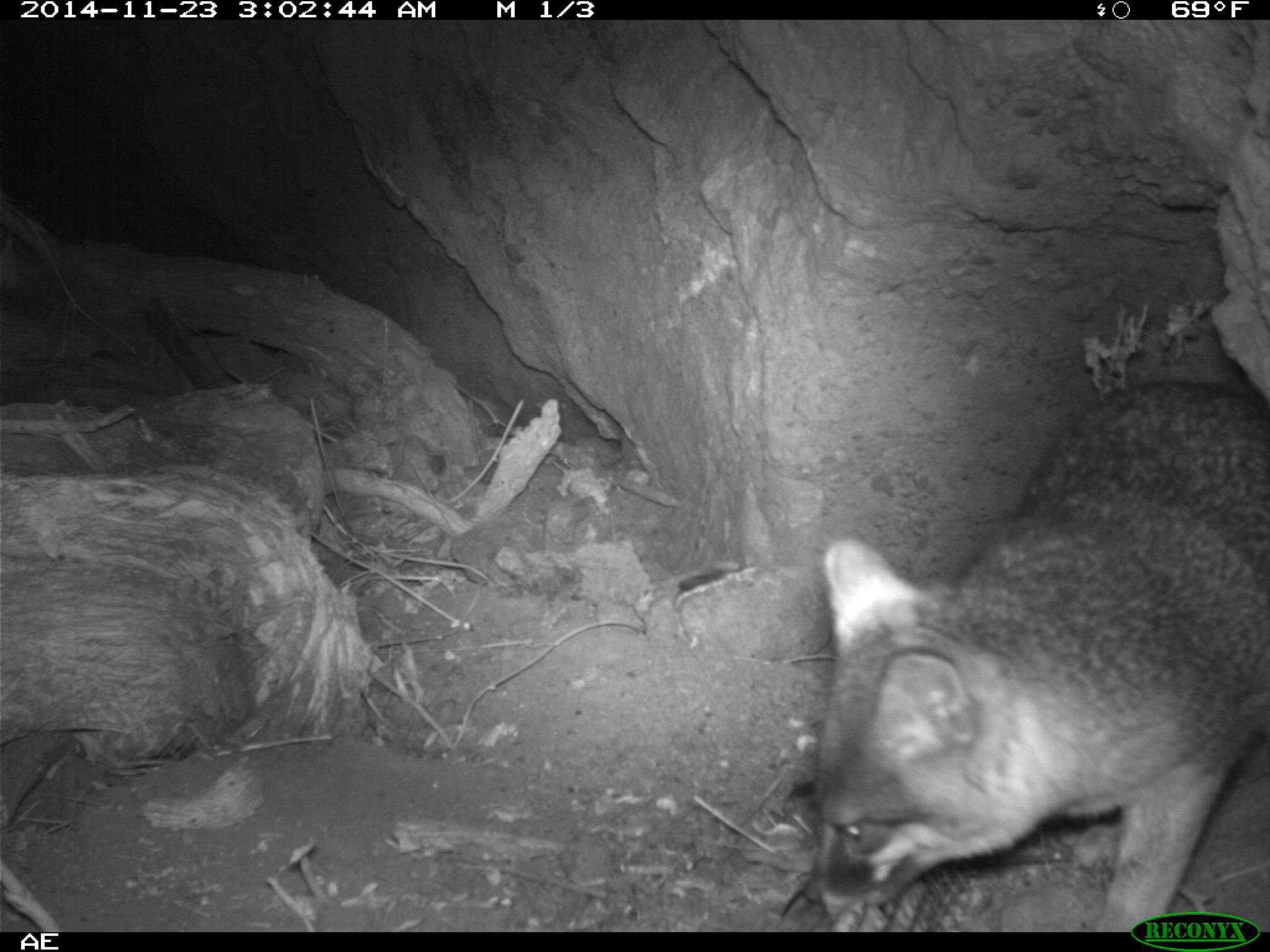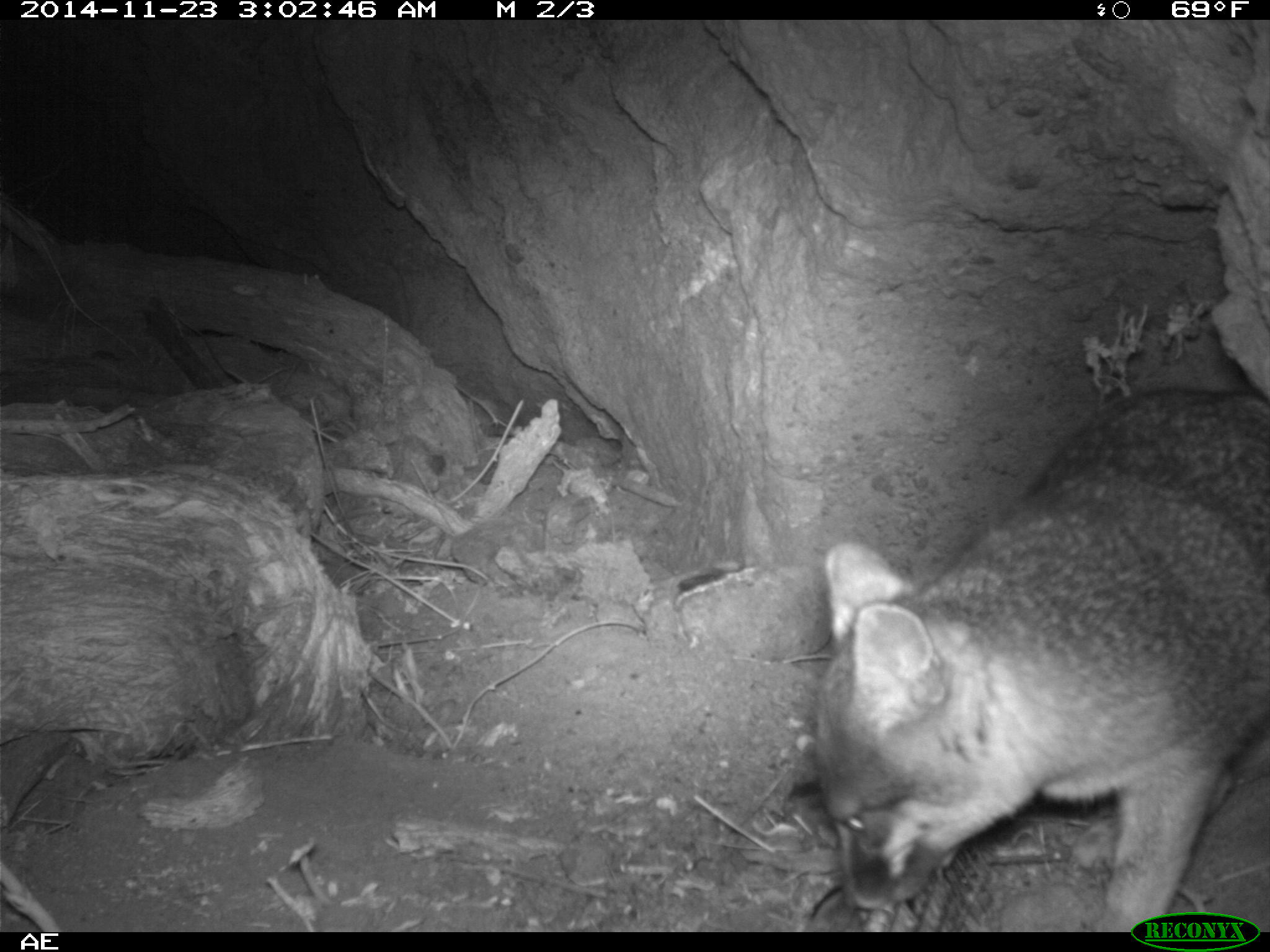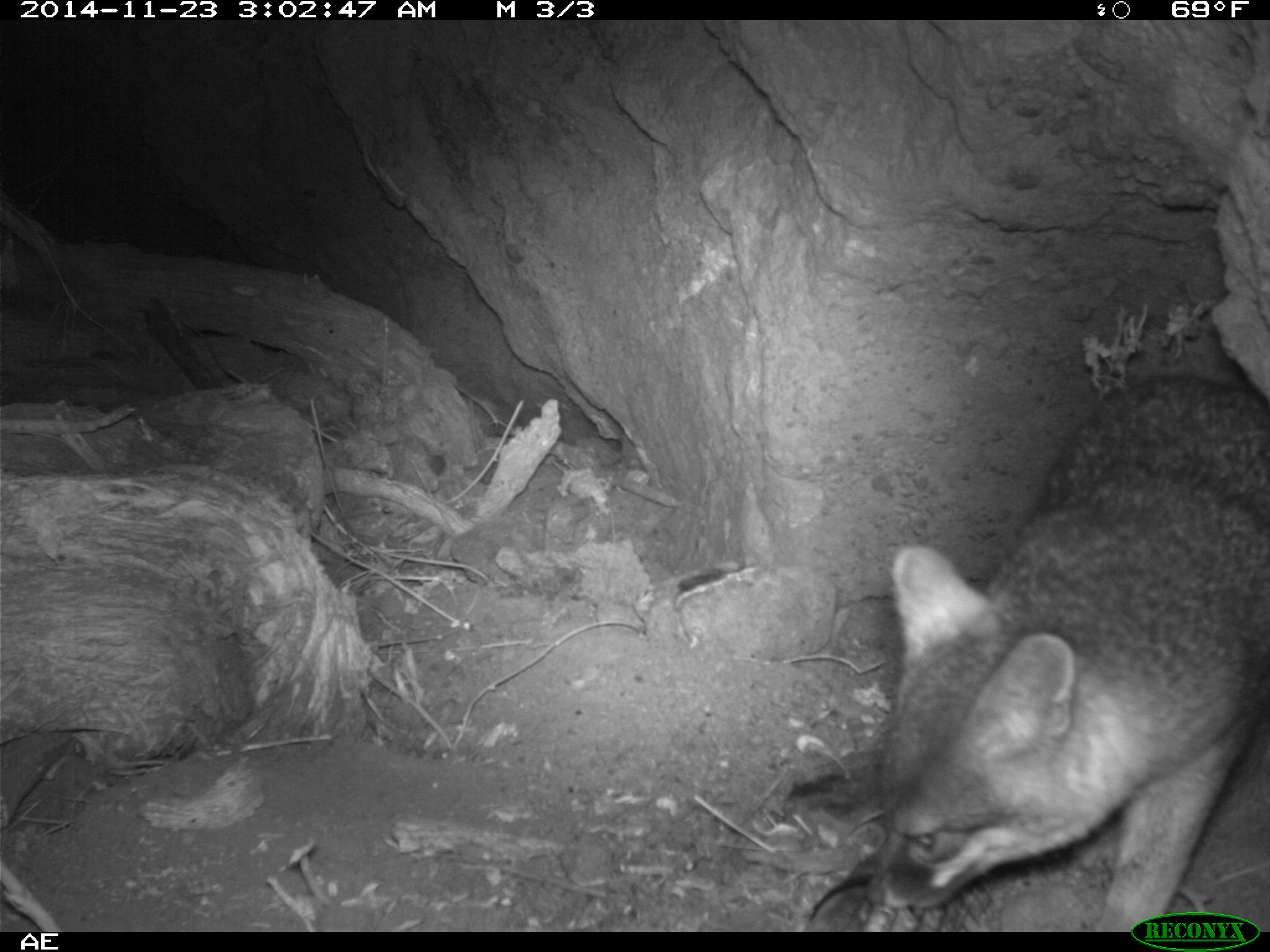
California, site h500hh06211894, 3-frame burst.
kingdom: Animalia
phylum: Chordata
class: Mammalia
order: Carnivora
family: Canidae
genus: Urocyon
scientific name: Urocyon littoralis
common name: island fox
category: fox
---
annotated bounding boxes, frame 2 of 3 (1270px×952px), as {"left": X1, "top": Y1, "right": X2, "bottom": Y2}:
fox: {"left": 813, "top": 387, "right": 1269, "bottom": 932}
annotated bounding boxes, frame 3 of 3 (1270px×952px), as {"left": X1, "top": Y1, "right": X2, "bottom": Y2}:
fox: {"left": 863, "top": 375, "right": 1269, "bottom": 932}